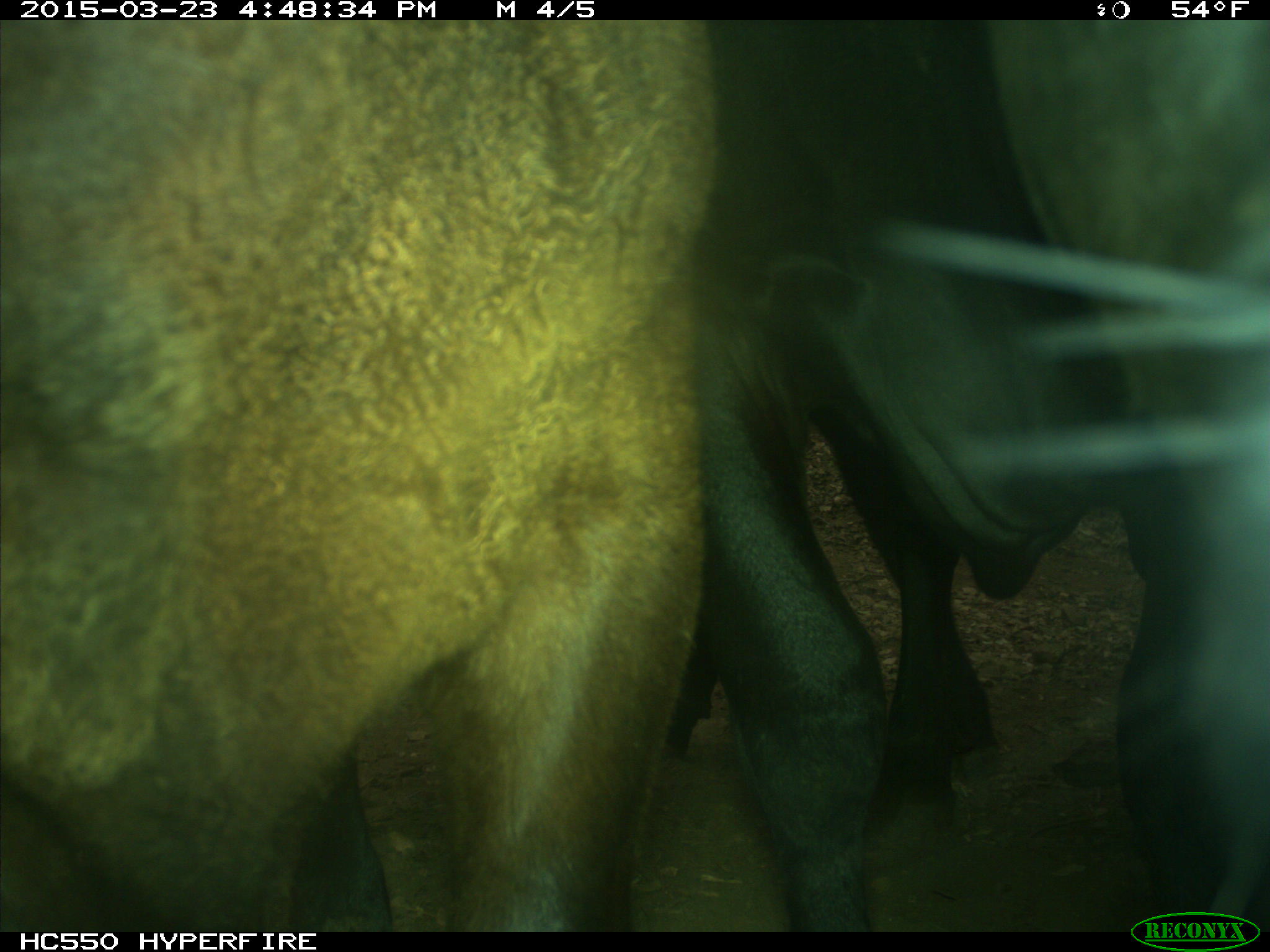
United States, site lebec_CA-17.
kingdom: Animalia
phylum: Chordata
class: Mammalia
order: Artiodactyla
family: Bovidae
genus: Bos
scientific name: Bos taurus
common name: domestic cow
Bos taurus (domestic cow).